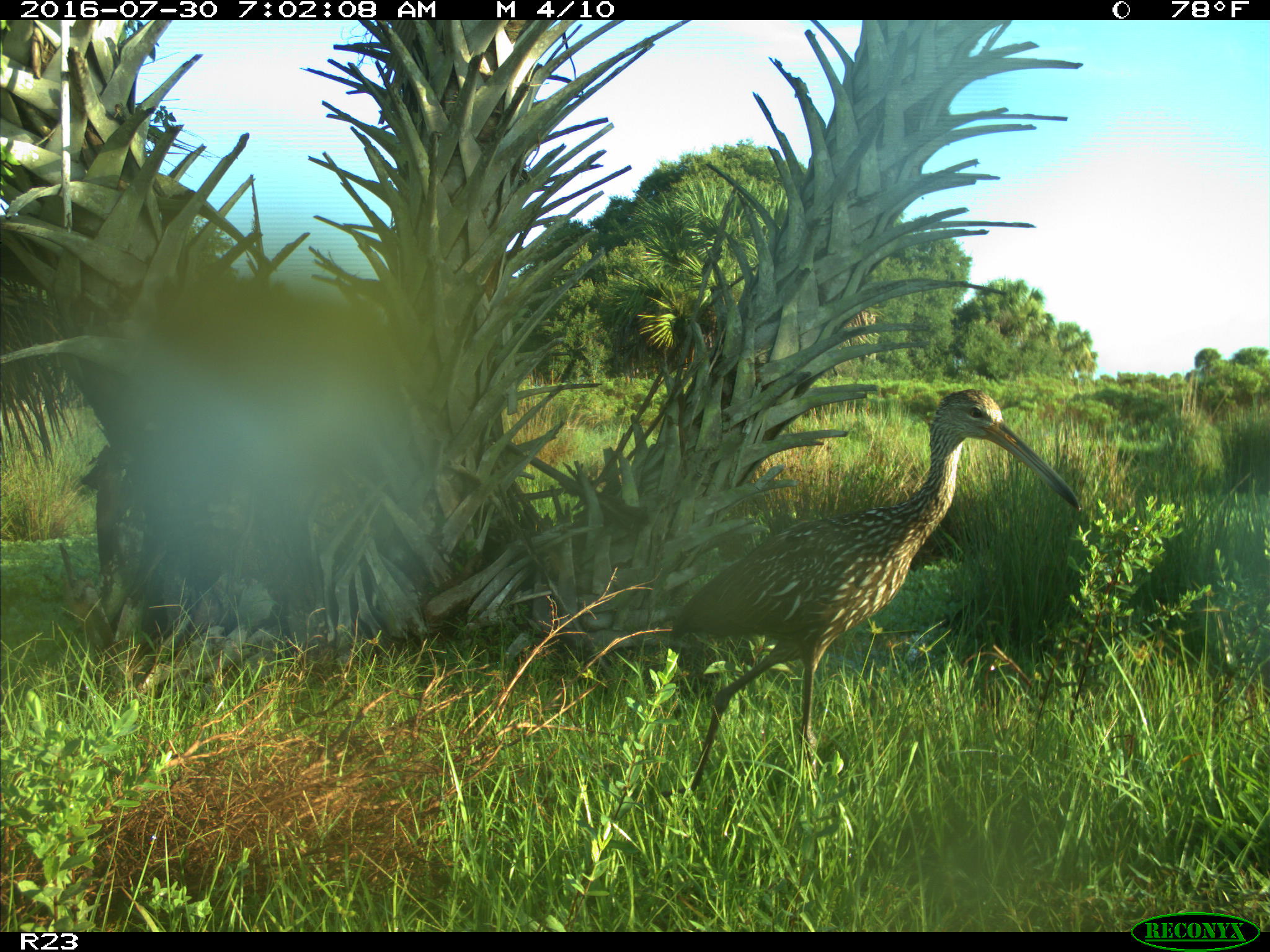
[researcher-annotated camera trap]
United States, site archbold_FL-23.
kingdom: Animalia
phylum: Chordata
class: Aves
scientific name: Aves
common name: birds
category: unidentified bird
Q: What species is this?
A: Unidentified bird (birds) (Aves).